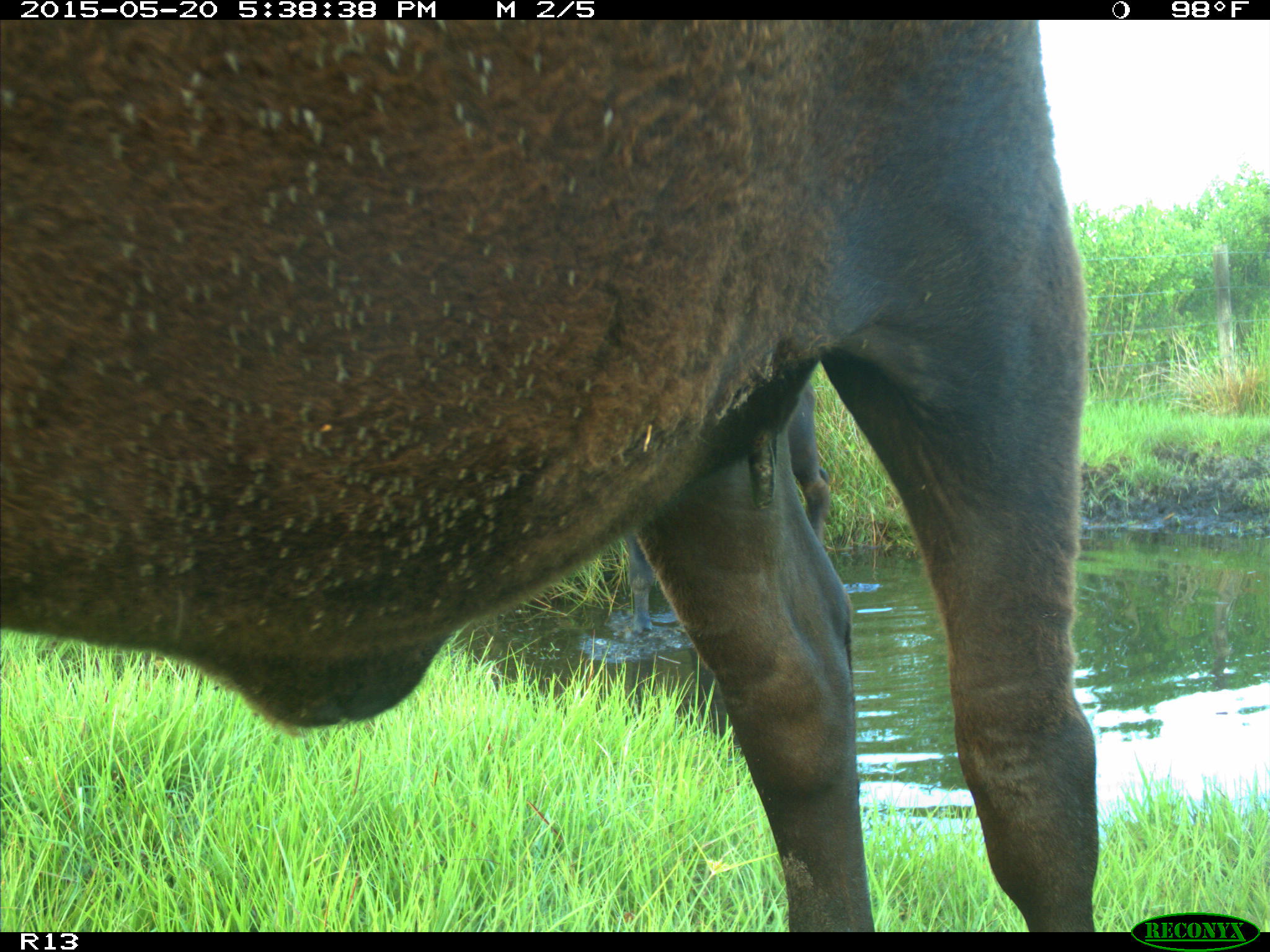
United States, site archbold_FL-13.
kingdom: Animalia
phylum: Chordata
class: Mammalia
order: Artiodactyla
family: Bovidae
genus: Bos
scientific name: Bos taurus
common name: domestic cow